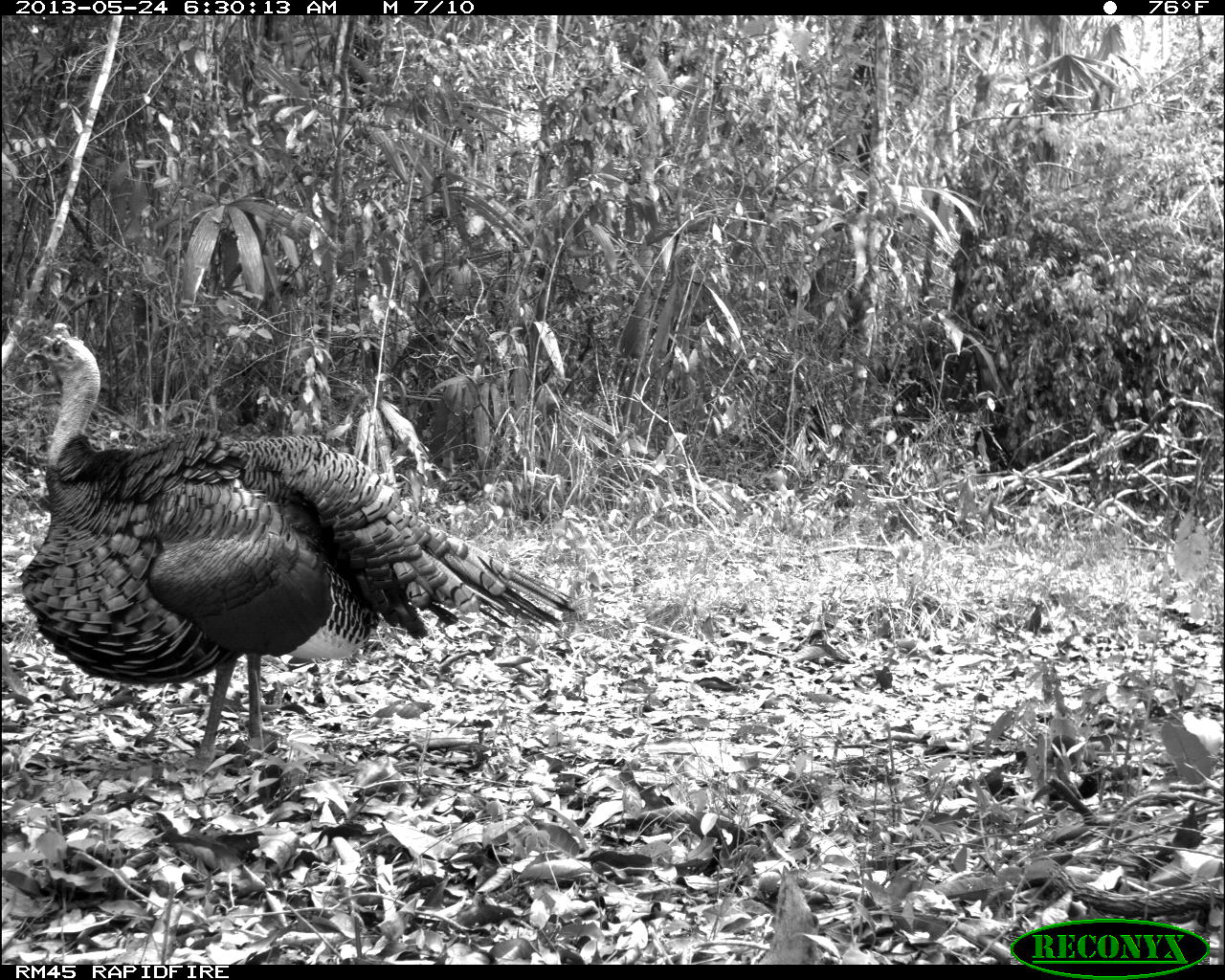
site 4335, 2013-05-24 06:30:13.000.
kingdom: Animalia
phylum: Chordata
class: Aves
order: Galliformes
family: Phasianidae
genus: Meleagris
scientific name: Meleagris ocellata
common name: ocellated turkey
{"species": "Meleagris ocellata (ocellated turkey)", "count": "1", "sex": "male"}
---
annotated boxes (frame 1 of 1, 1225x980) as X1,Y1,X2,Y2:
meleagris ocellata: 17,321,577,768